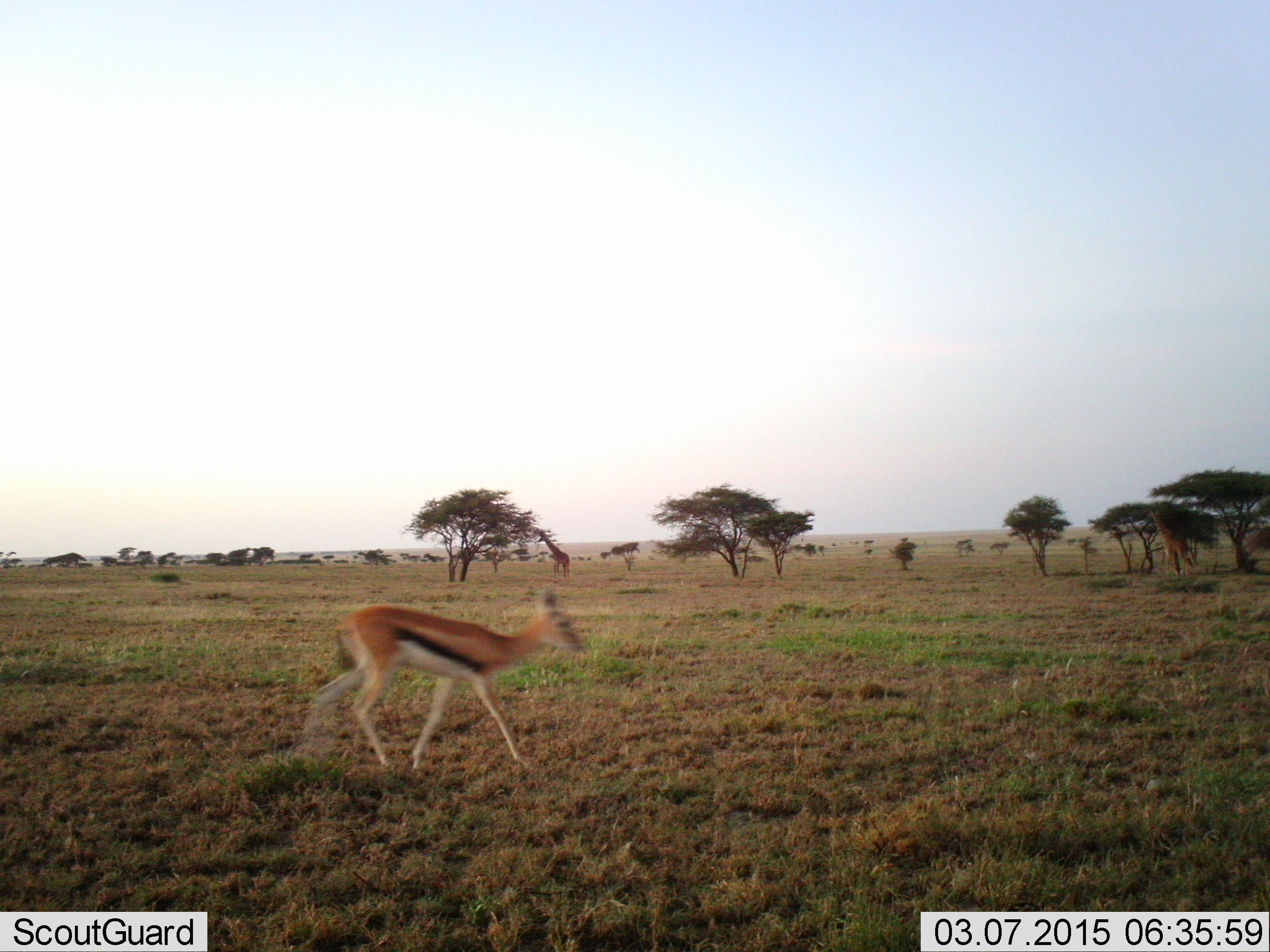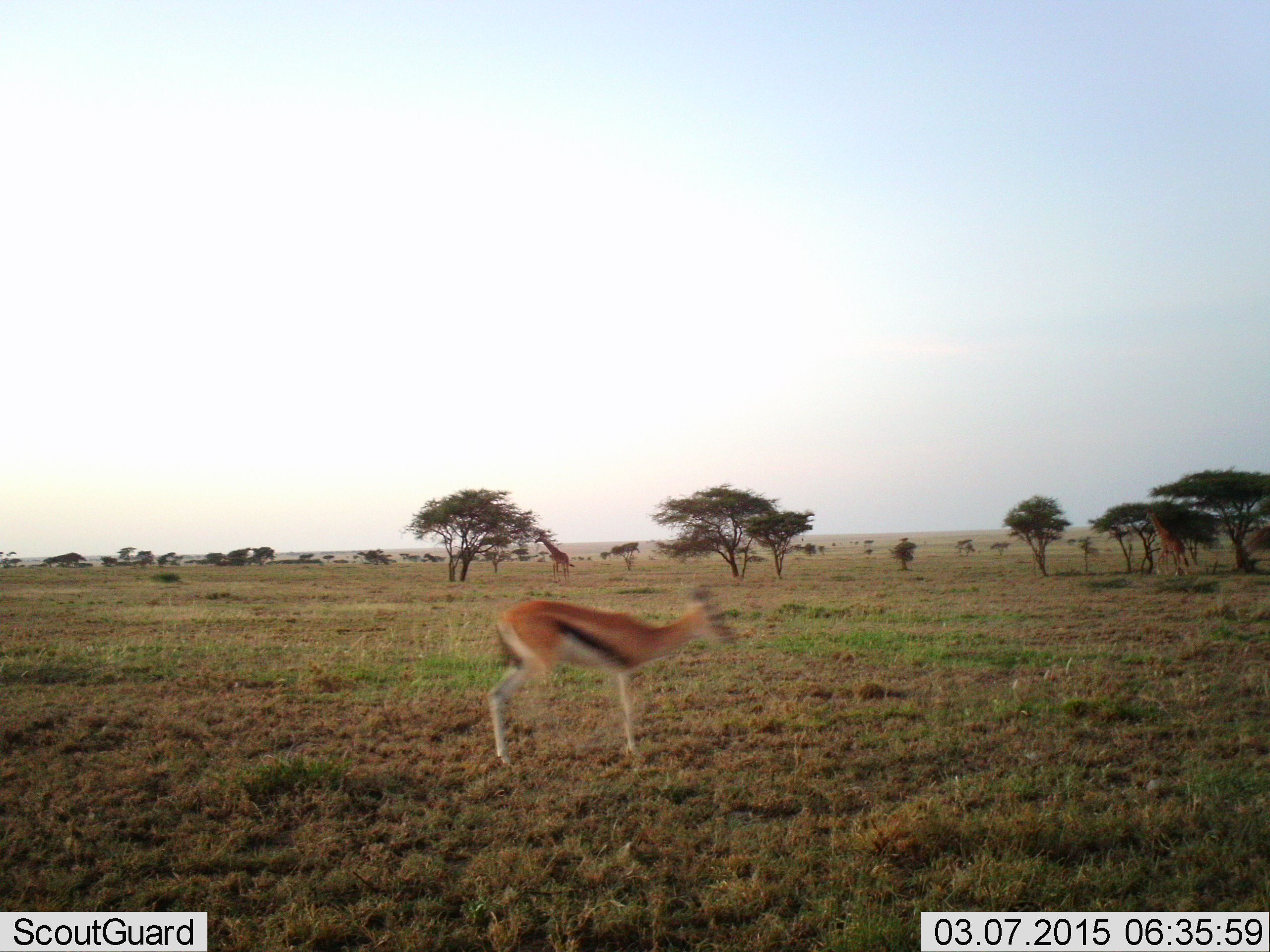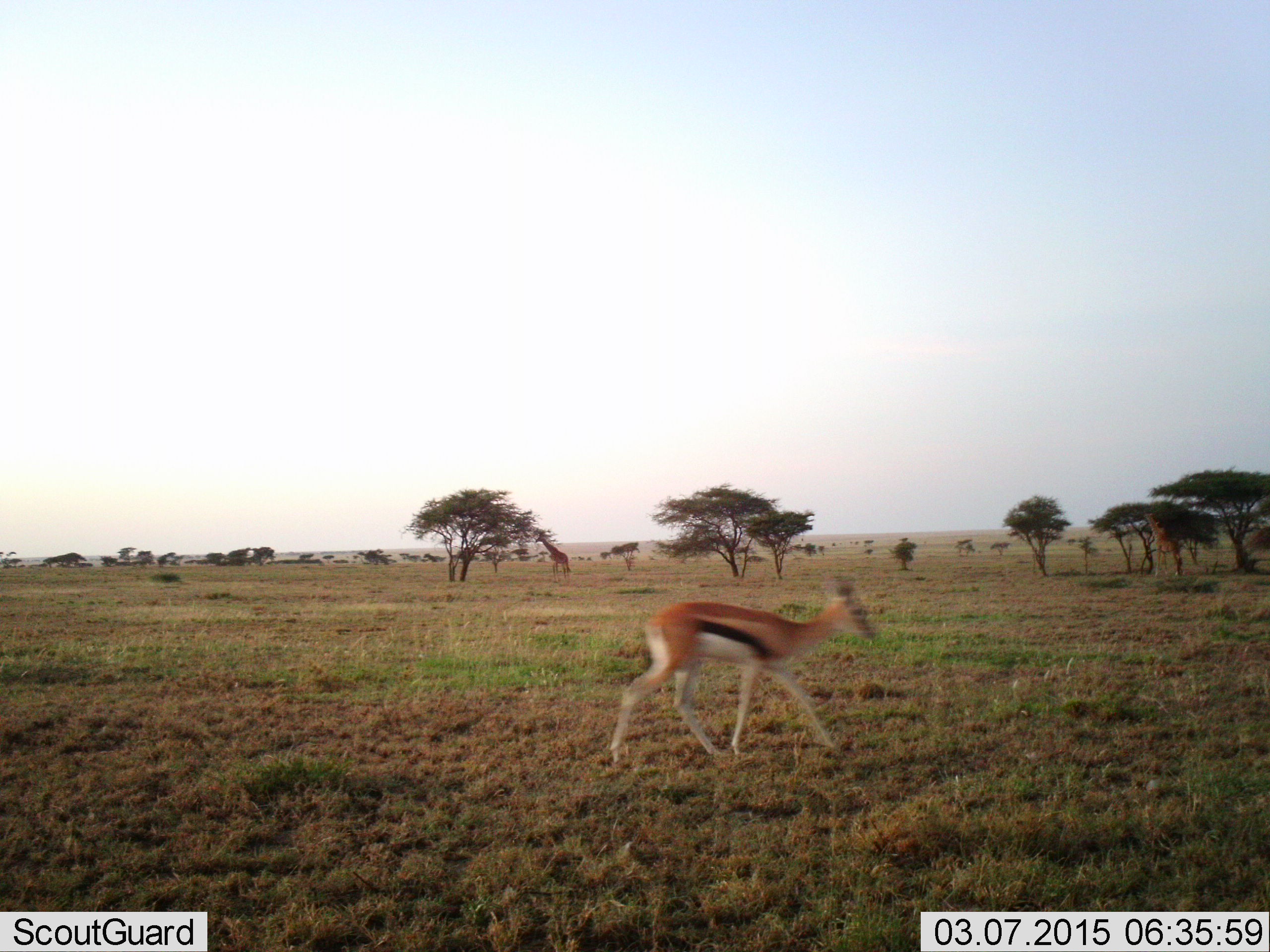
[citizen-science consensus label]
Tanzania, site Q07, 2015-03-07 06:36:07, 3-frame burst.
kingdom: Animalia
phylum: Chordata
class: Mammalia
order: Artiodactyla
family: Bovidae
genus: Eudorcas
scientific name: Eudorcas thomsonii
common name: thomson's gazelle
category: gazellethomsons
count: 1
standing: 0%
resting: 0%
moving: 100%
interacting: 0%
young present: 0%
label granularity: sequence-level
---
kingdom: Animalia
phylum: Chordata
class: Mammalia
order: Artiodactyla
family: Giraffidae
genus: Giraffa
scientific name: Giraffa camelopardalis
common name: giraffe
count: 2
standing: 60%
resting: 0%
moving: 40%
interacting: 0%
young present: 0%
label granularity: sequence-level